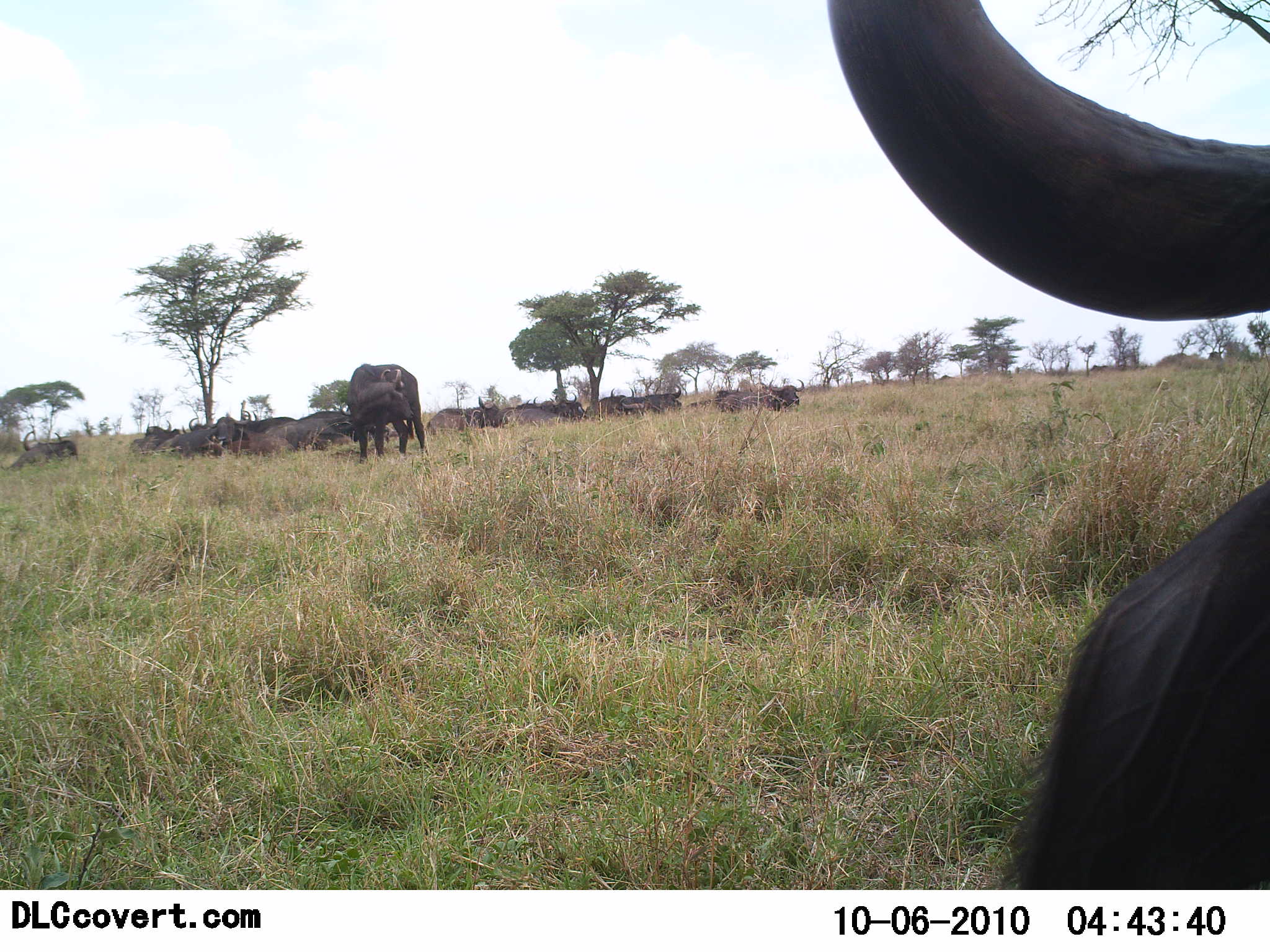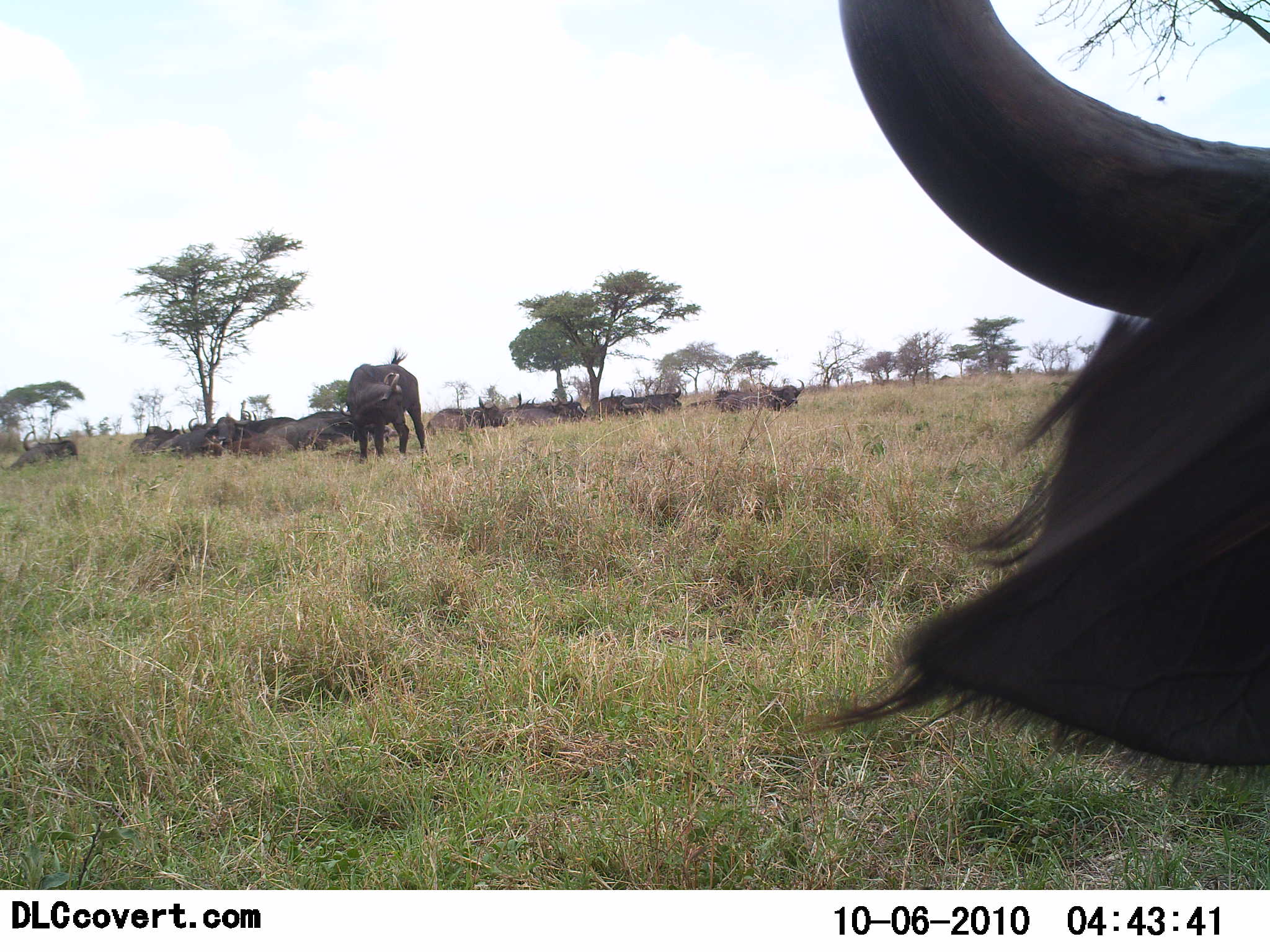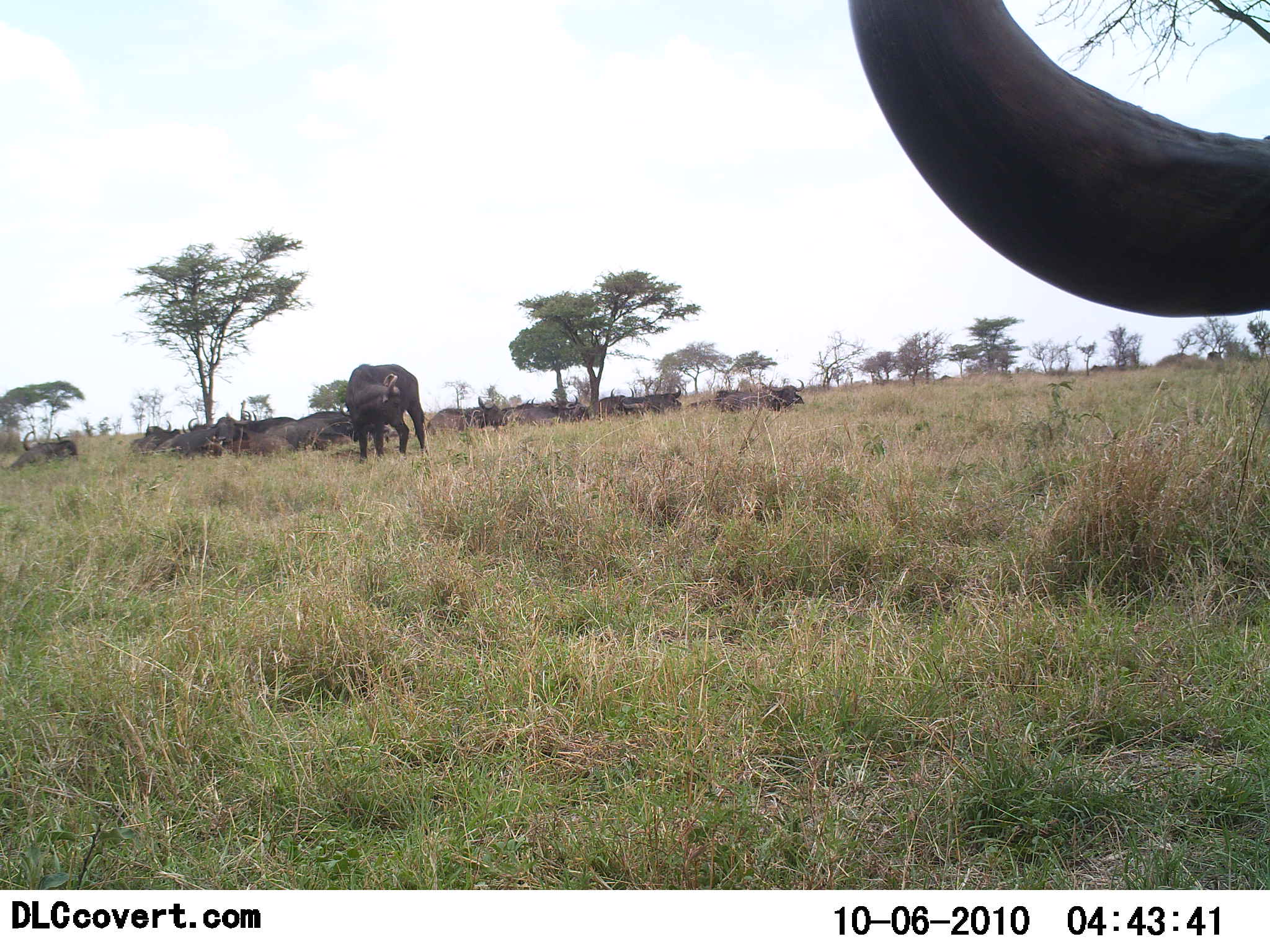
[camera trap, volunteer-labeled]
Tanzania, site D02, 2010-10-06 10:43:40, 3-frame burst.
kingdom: Animalia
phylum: Chordata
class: Mammalia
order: Artiodactyla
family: Bovidae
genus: Syncerus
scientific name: Syncerus caffer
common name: cape buffalo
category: buffalo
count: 11-50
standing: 60%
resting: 80%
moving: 0%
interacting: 0%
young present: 0%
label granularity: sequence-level